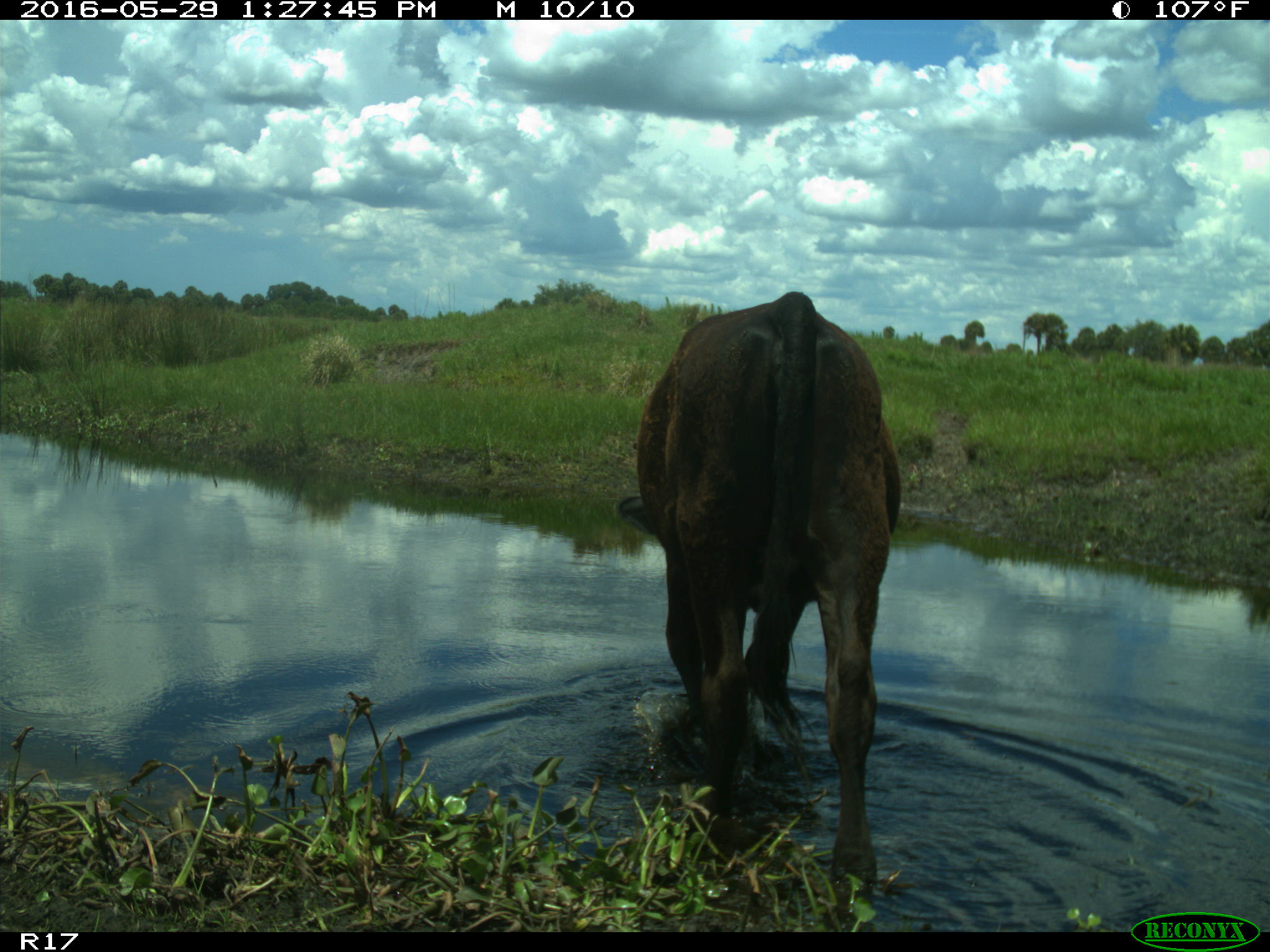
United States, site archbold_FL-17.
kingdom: Animalia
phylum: Chordata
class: Mammalia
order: Artiodactyla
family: Bovidae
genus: Bos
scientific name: Bos taurus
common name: domestic cow